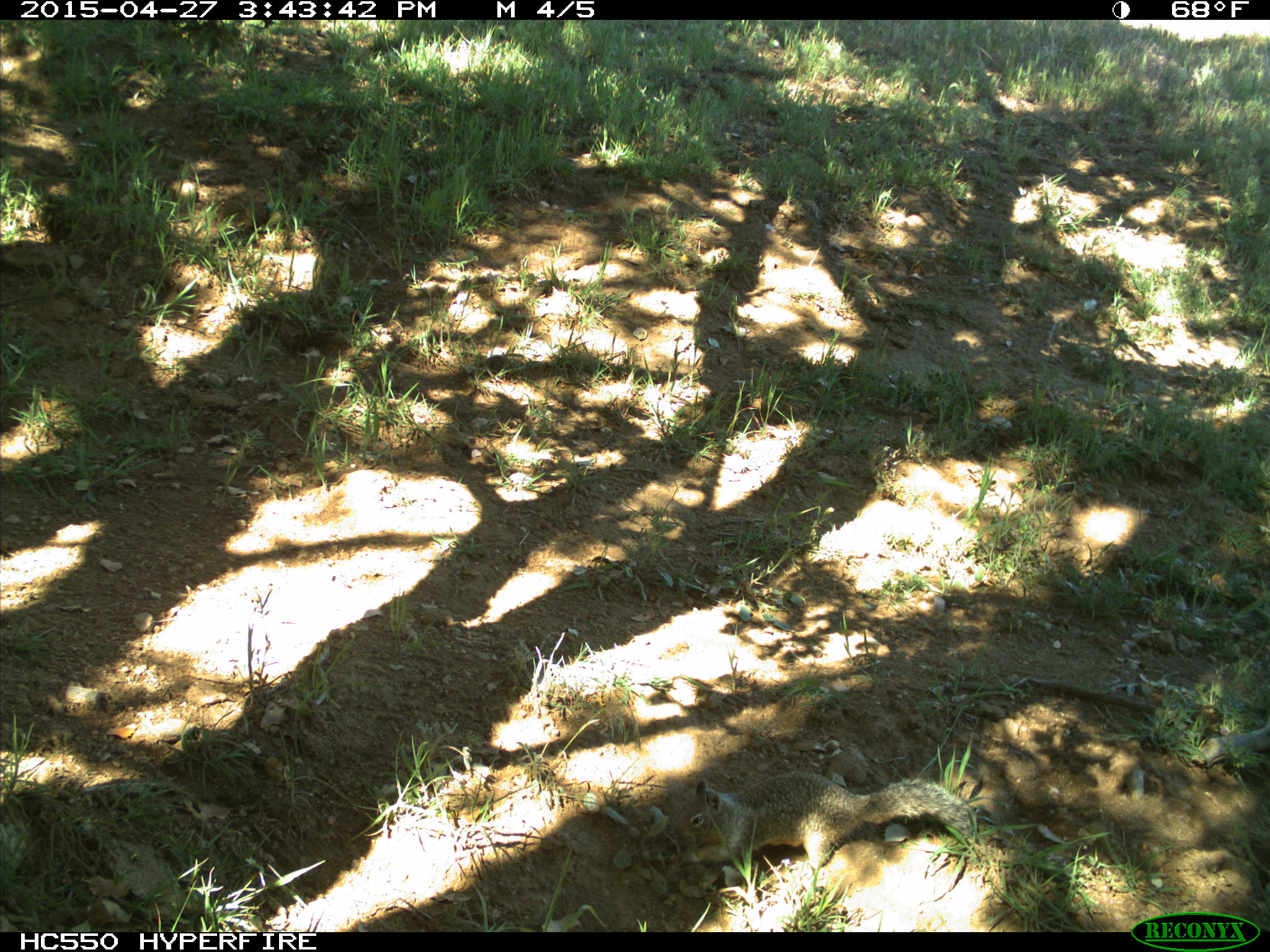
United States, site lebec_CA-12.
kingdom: Animalia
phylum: Chordata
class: Mammalia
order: Rodentia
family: Sciuridae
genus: Otospermophilus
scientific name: Otospermophilus beecheyi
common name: california ground squirrel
Otospermophilus beecheyi (california ground squirrel).